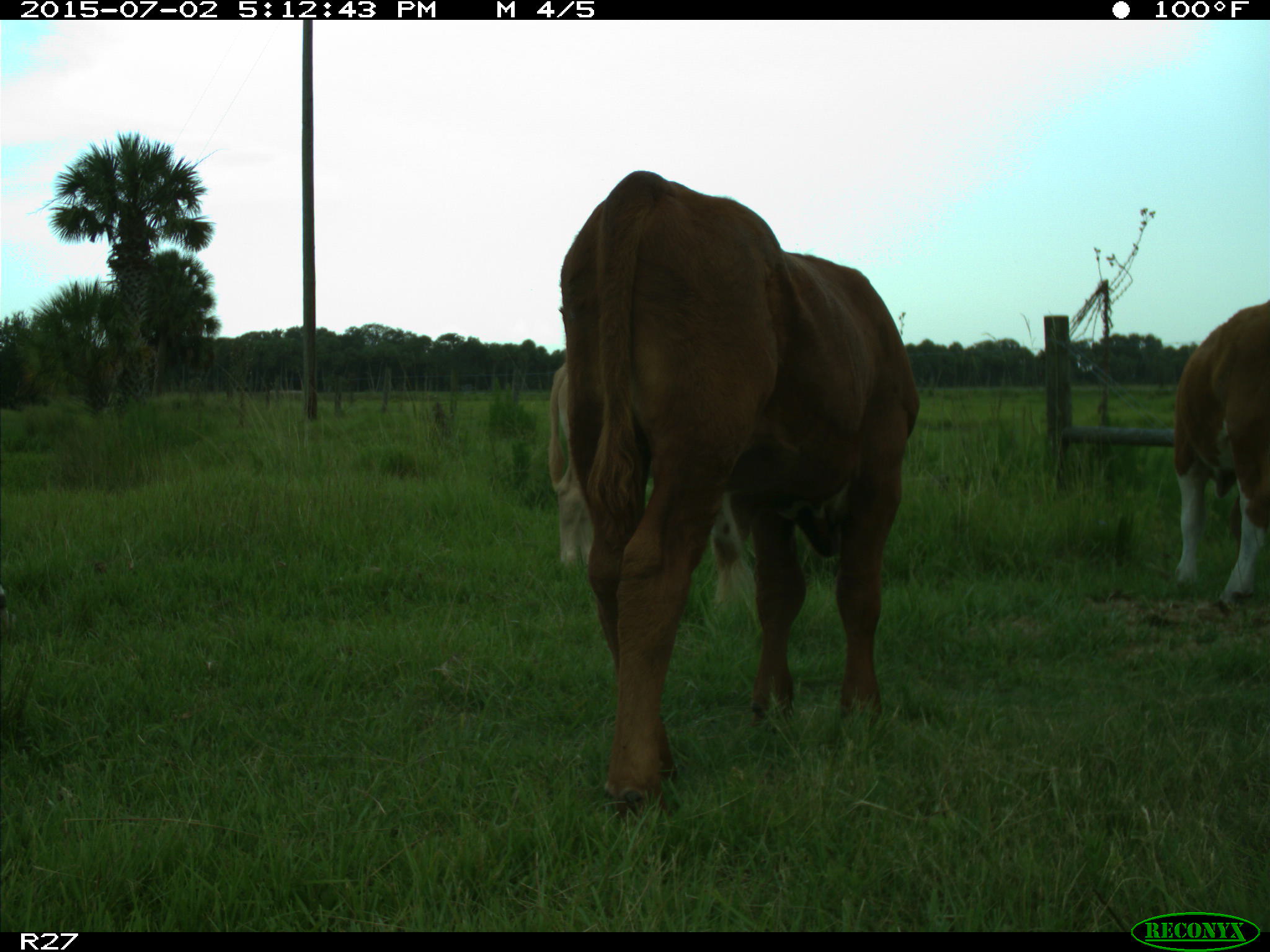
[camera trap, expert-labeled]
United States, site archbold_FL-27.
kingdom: Animalia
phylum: Chordata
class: Mammalia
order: Artiodactyla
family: Bovidae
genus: Bos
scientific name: Bos taurus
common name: domestic cow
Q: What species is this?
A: Bos taurus (domestic cow).